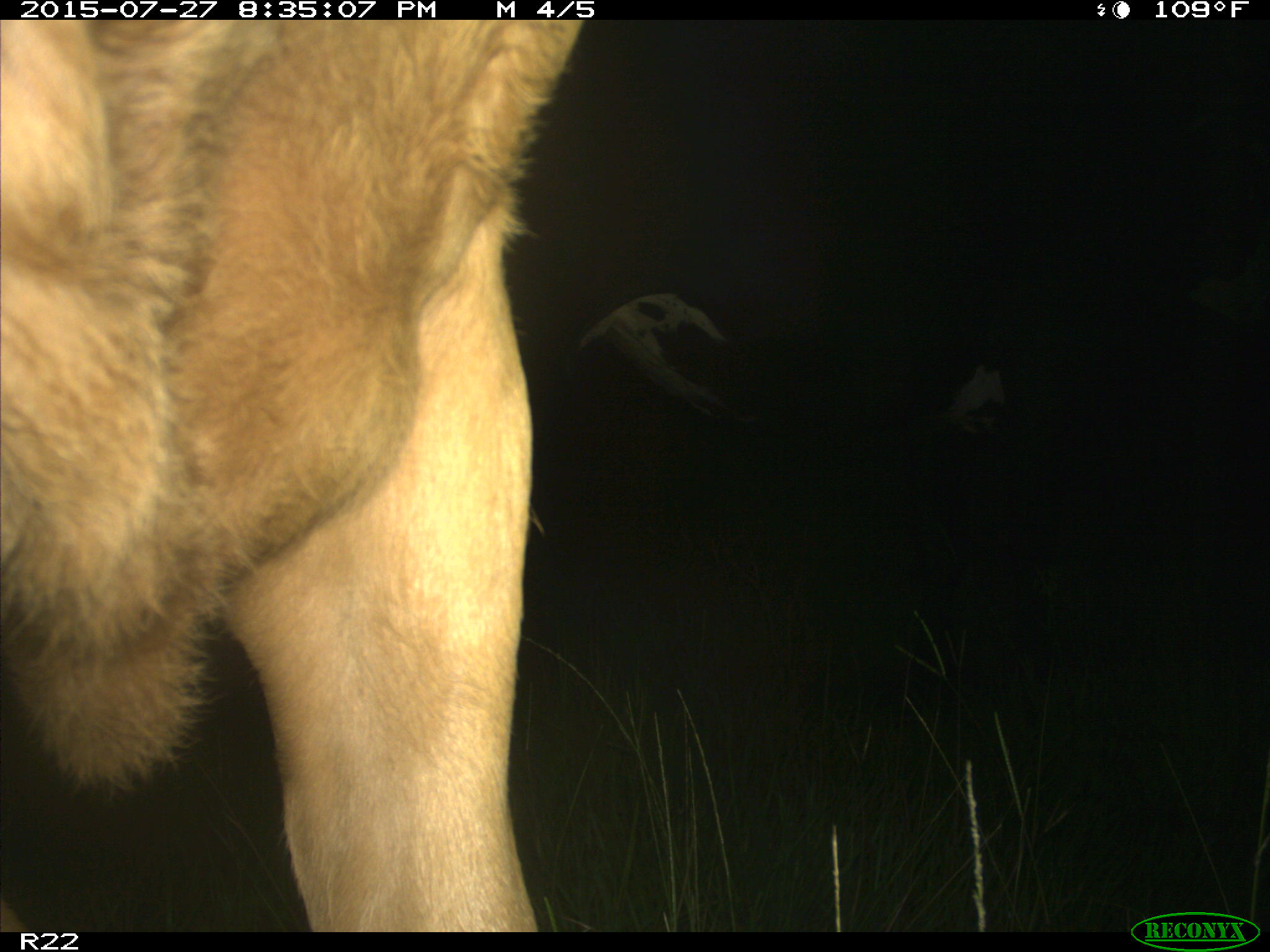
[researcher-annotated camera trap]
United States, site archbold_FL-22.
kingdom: Animalia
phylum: Chordata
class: Mammalia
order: Artiodactyla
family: Bovidae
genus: Bos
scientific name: Bos taurus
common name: domestic cow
Bos taurus (domestic cow).